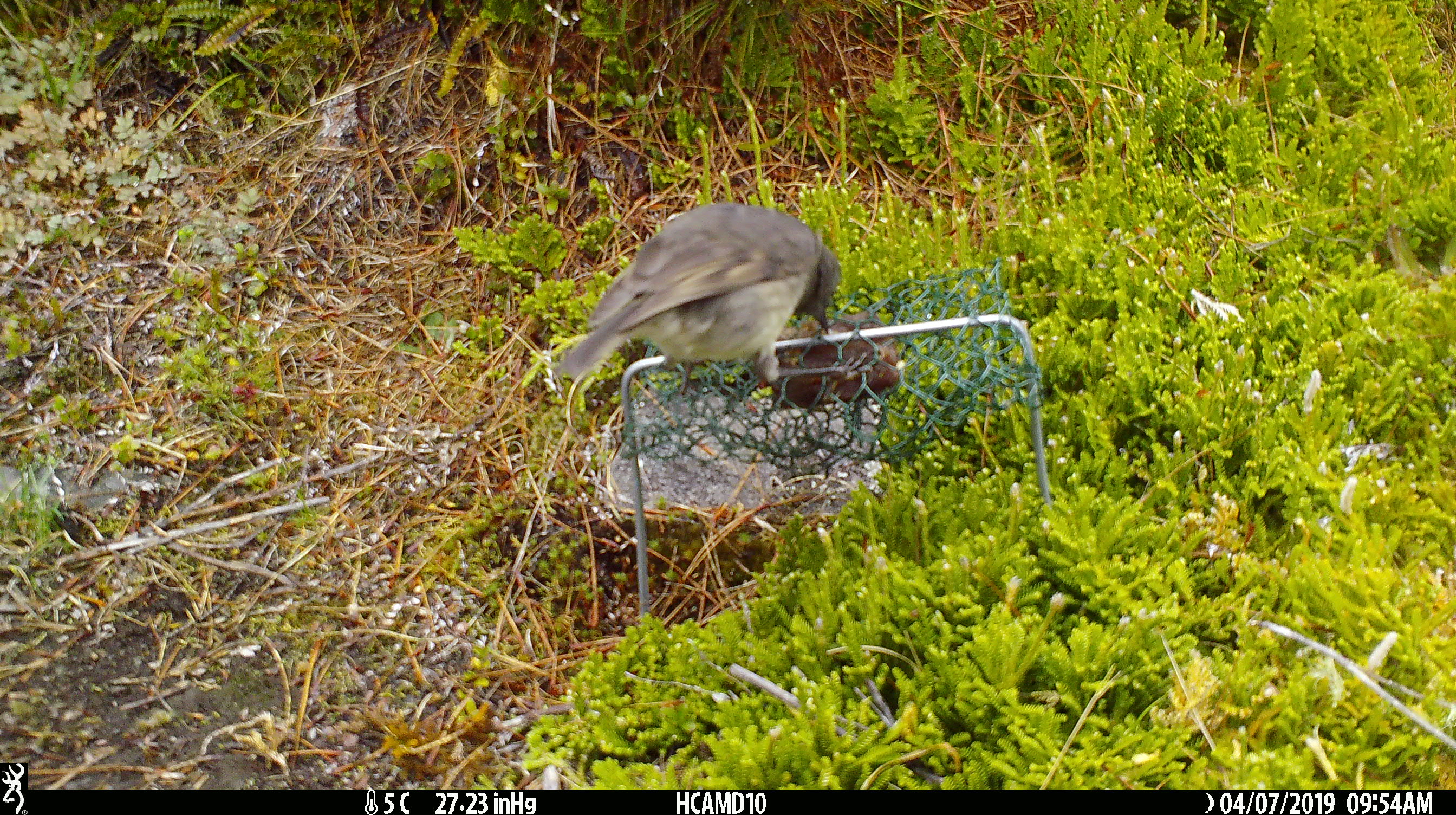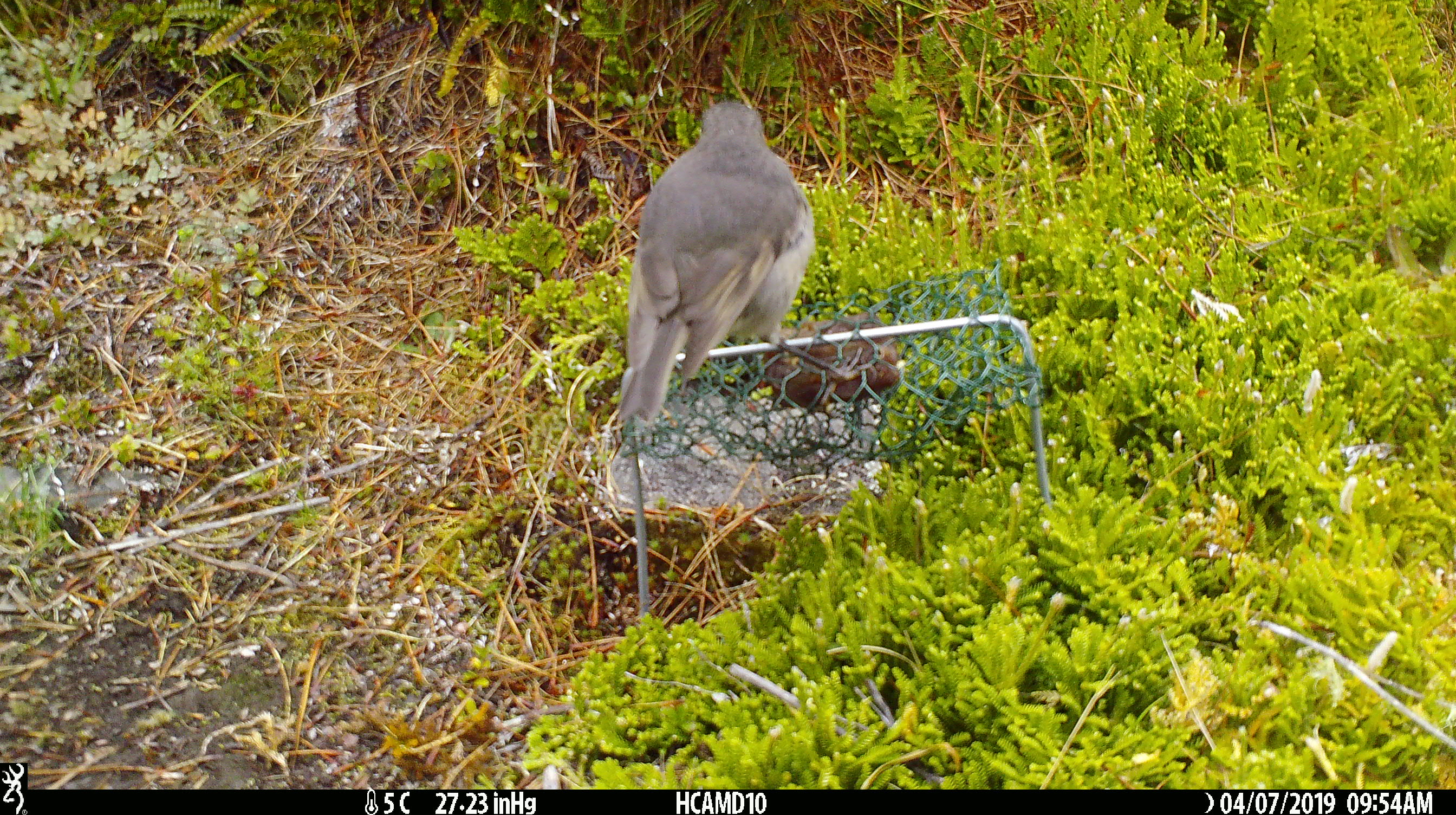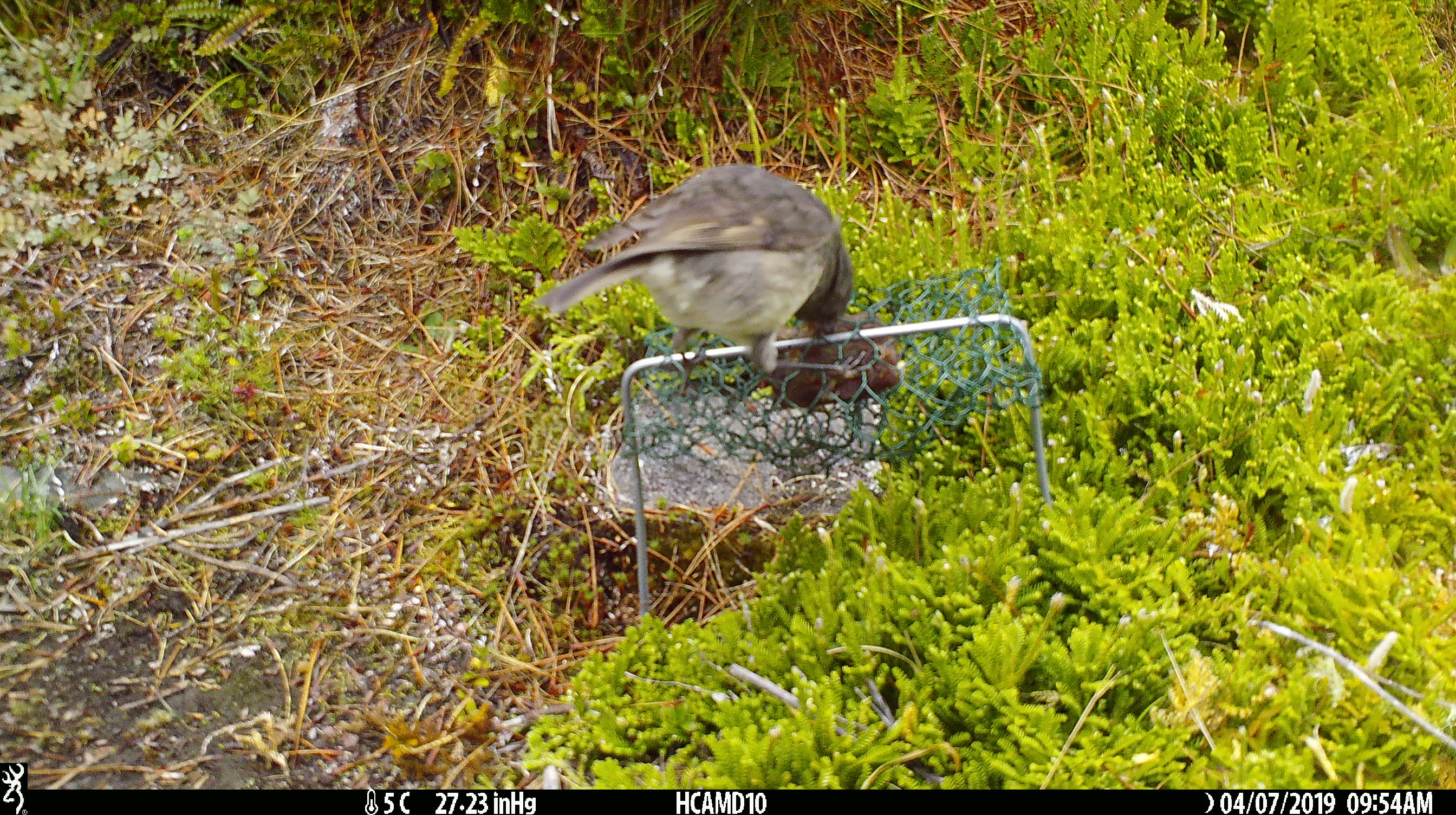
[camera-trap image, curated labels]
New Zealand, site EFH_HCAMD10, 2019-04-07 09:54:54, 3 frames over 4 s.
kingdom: Animalia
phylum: Chordata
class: Aves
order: Passeriformes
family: Petroicidae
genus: Petroica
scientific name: Petroica australis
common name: new zealand robin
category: robin